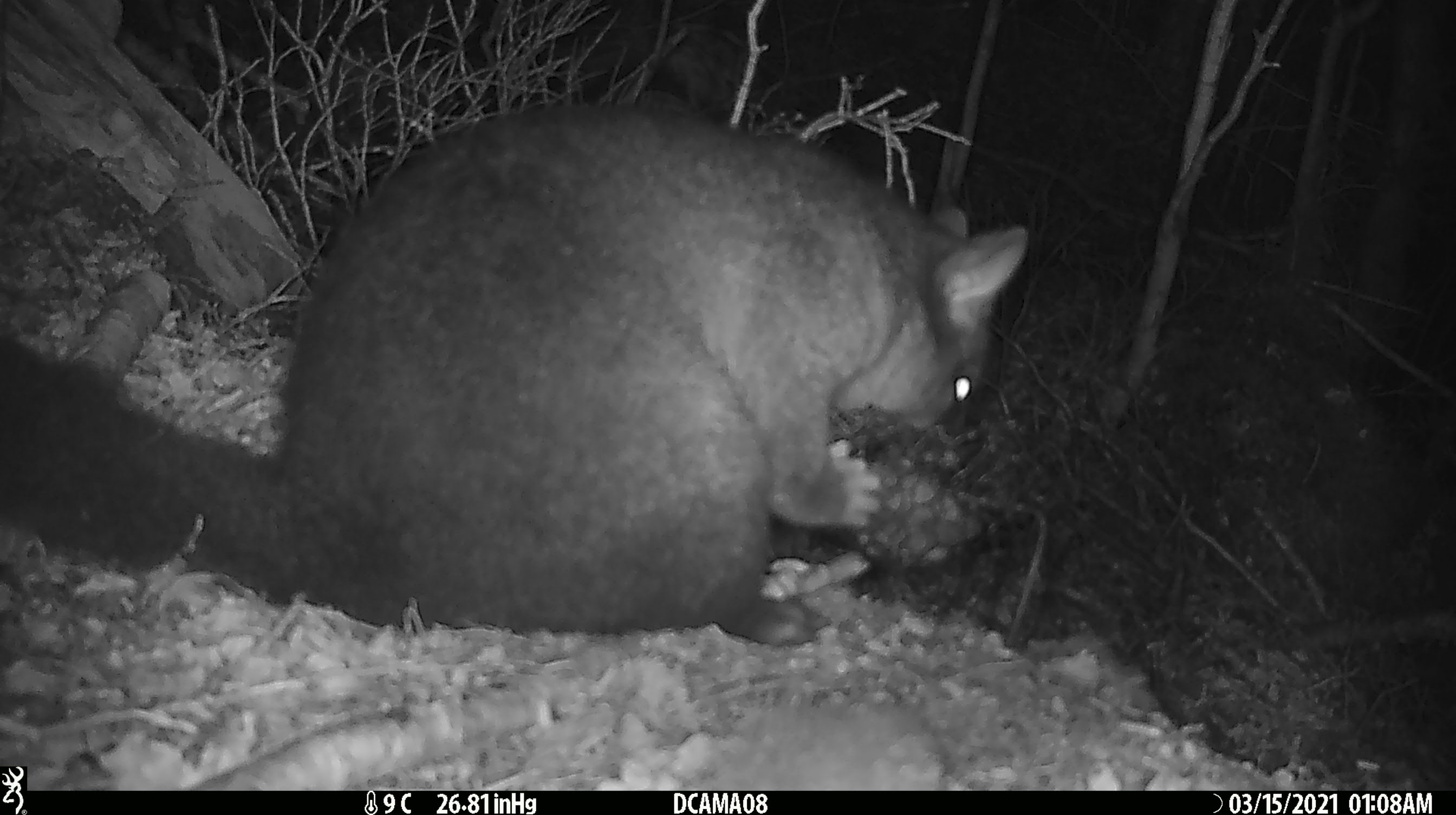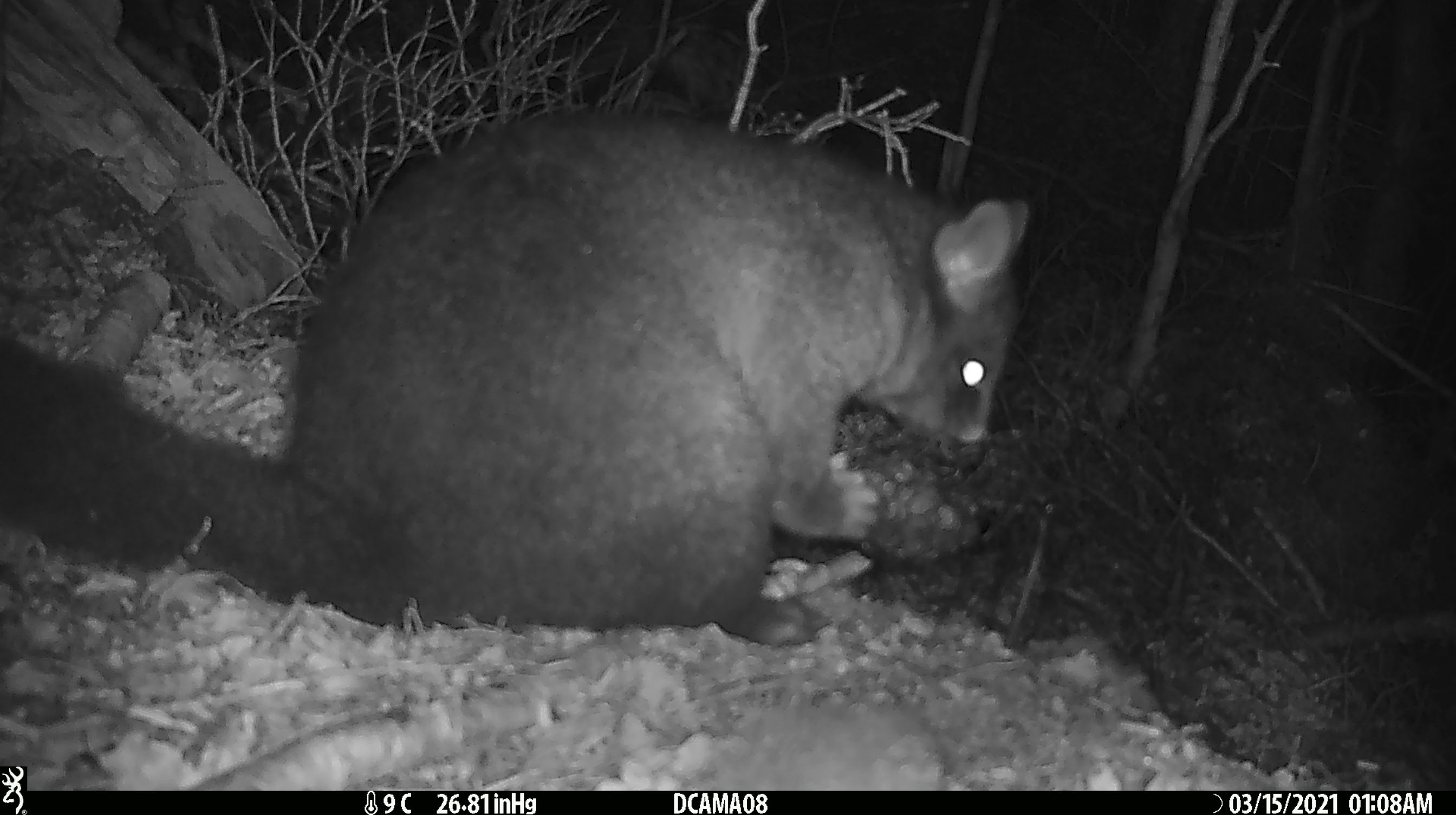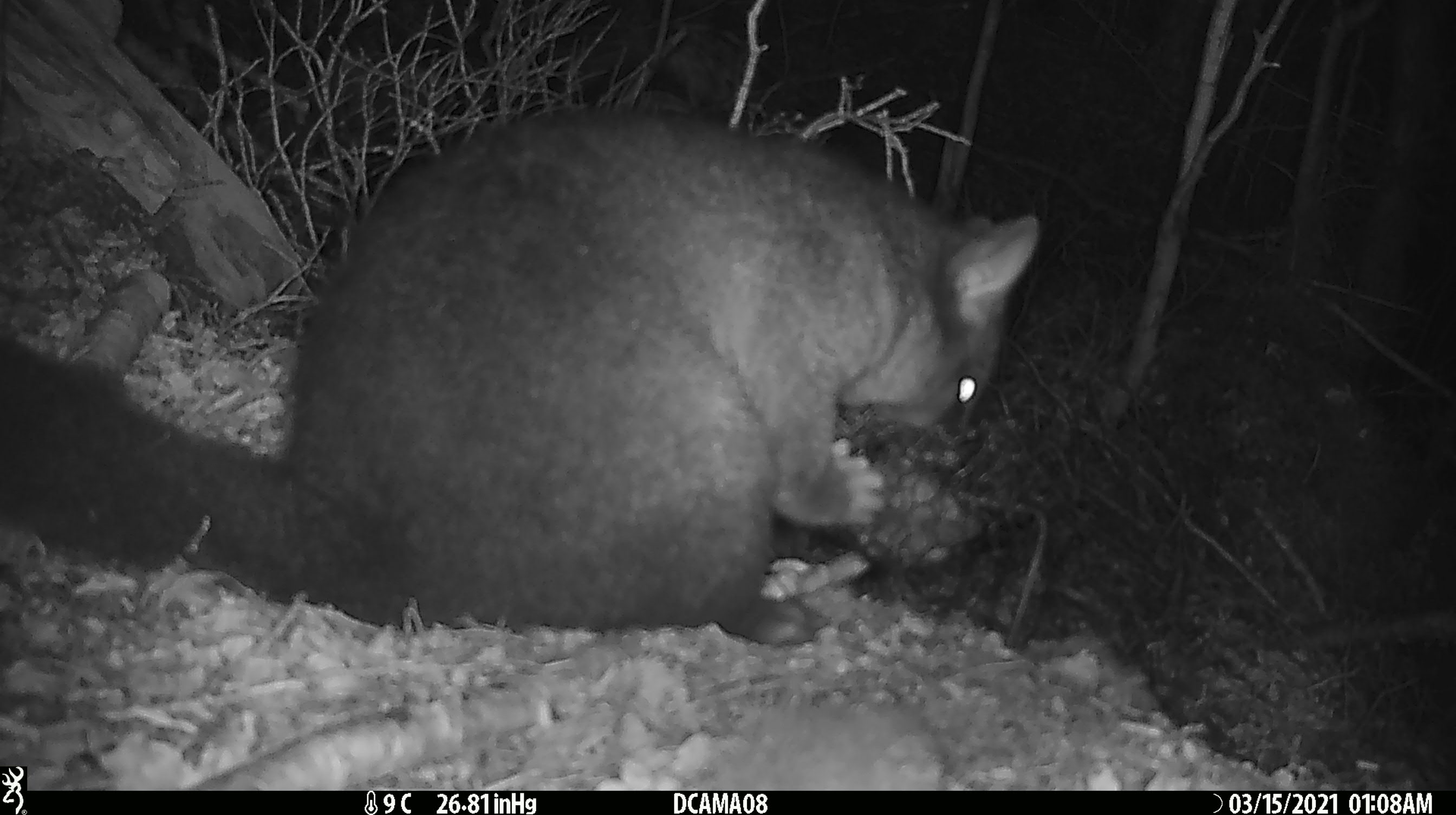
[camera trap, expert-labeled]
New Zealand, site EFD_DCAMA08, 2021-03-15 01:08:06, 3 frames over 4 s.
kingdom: Animalia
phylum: Chordata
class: Mammalia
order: Diprotodontia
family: Phalangeridae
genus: Trichosurus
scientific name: Trichosurus vulpecula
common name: common brushtail possum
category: possum